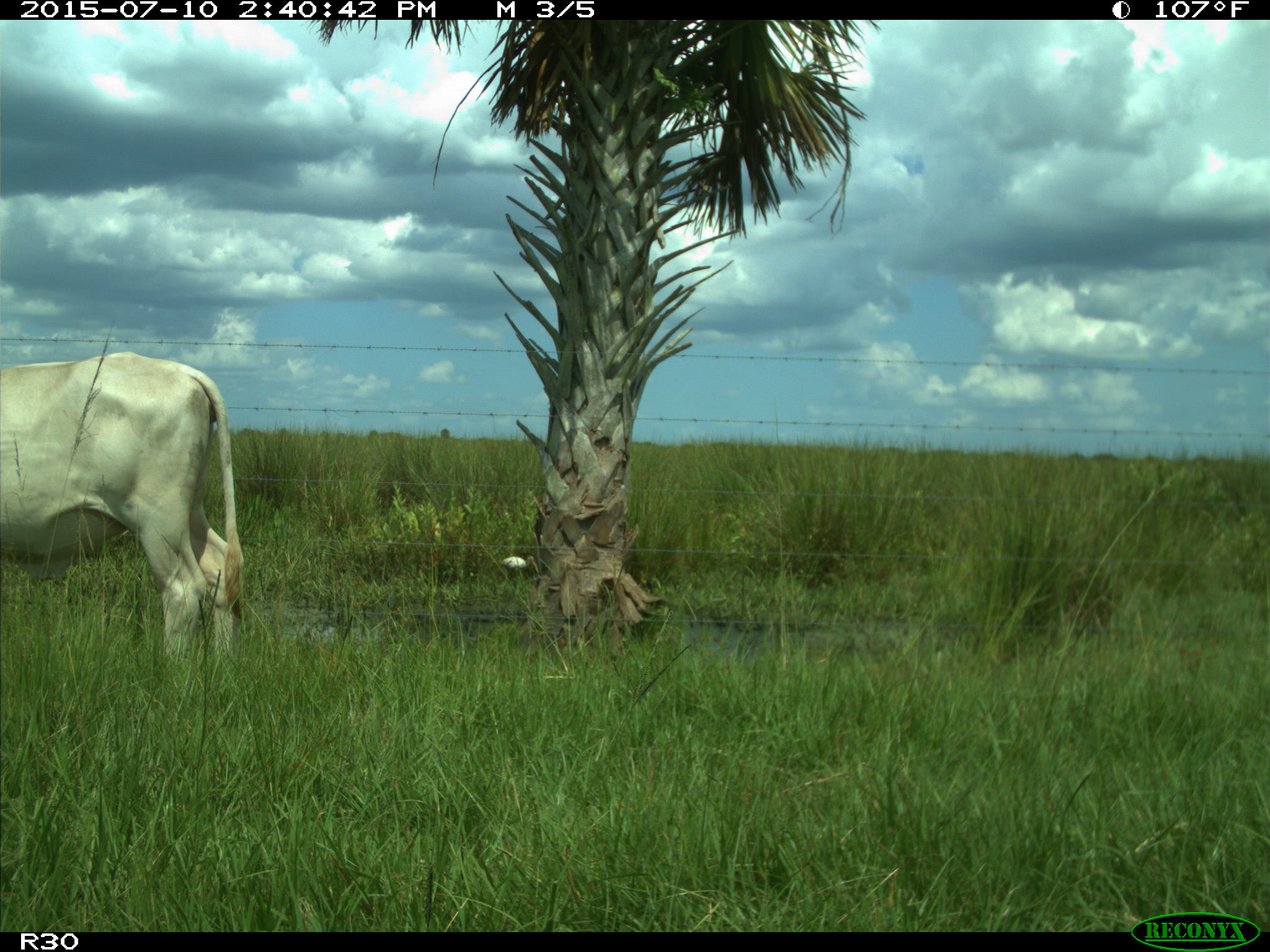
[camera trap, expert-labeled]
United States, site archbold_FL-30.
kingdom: Animalia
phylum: Chordata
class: Mammalia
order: Artiodactyla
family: Bovidae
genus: Bos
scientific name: Bos taurus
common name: domestic cow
Bos taurus (domestic cow).